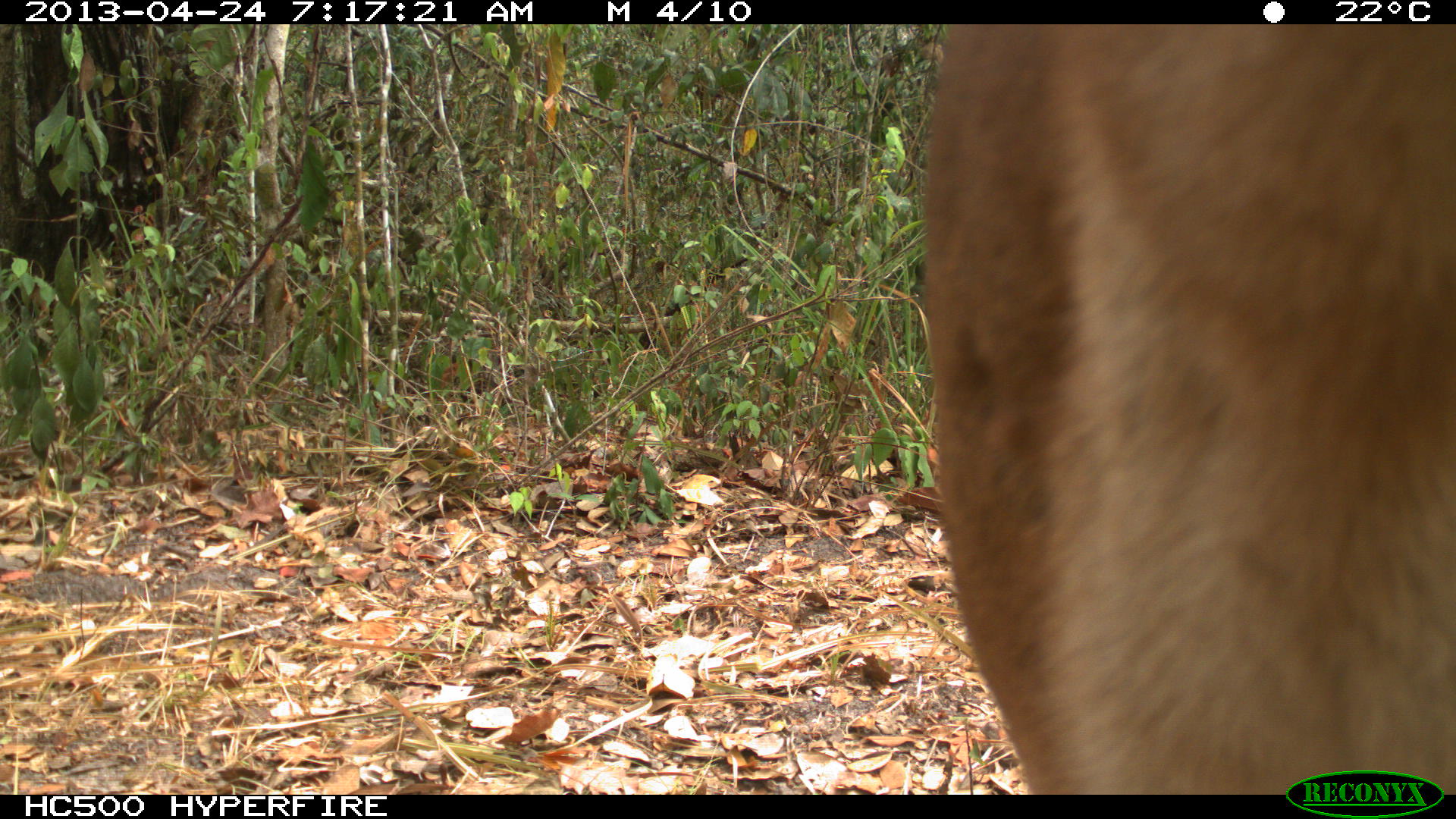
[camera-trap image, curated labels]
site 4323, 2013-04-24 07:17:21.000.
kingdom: Animalia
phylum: Chordata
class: Mammalia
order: Carnivora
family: Felidae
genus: Puma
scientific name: Puma concolor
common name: mountain lion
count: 2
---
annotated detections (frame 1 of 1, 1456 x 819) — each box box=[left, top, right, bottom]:
puma concolor: box=[917, 22, 1454, 793]